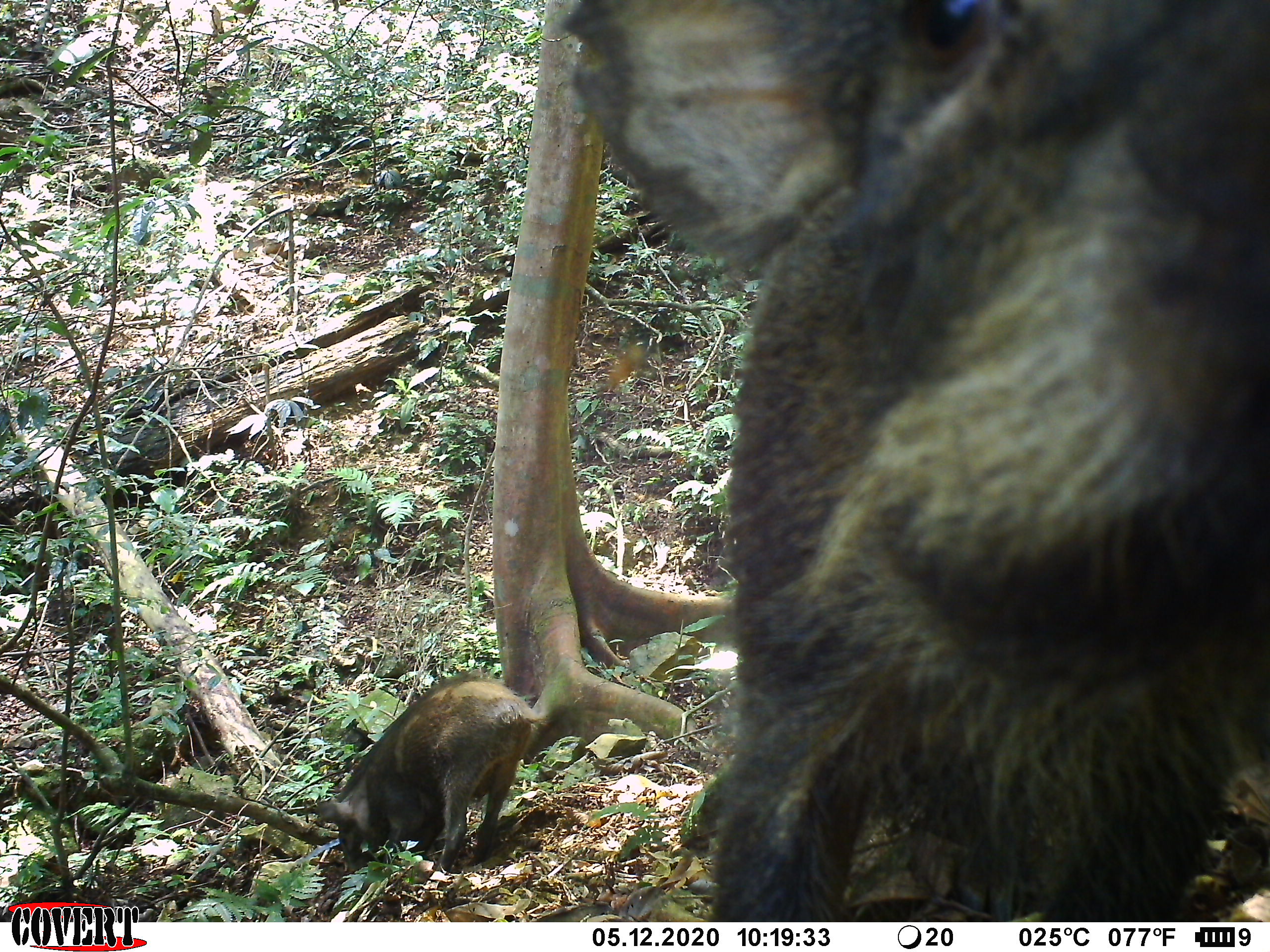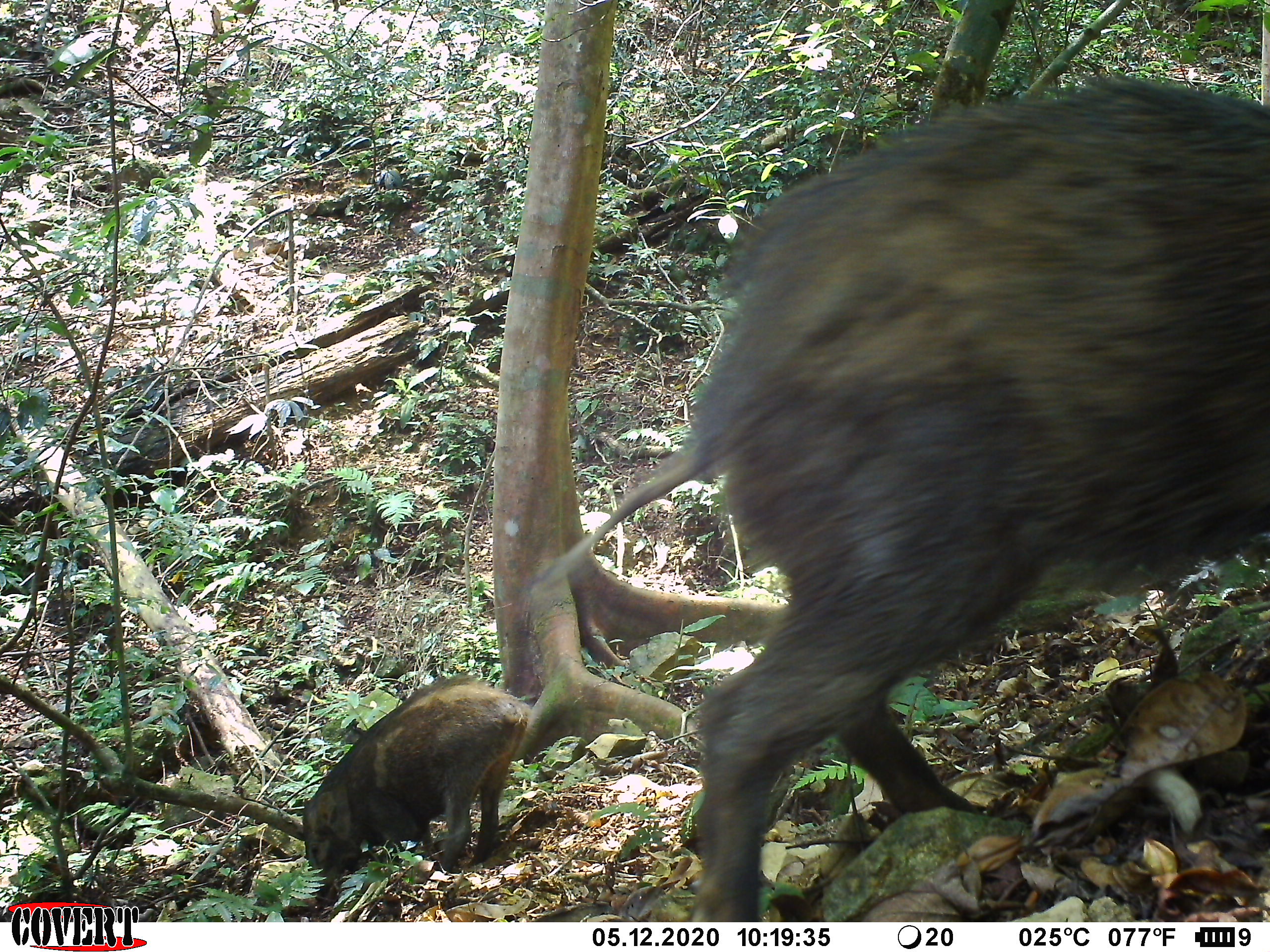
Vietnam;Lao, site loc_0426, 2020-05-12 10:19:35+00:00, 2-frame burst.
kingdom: Animalia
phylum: Chordata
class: Mammalia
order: Artiodactyla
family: Suidae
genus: Sus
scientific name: Sus scrofa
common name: eurasian wild pig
Eurasian wild pig (Sus scrofa). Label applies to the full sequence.